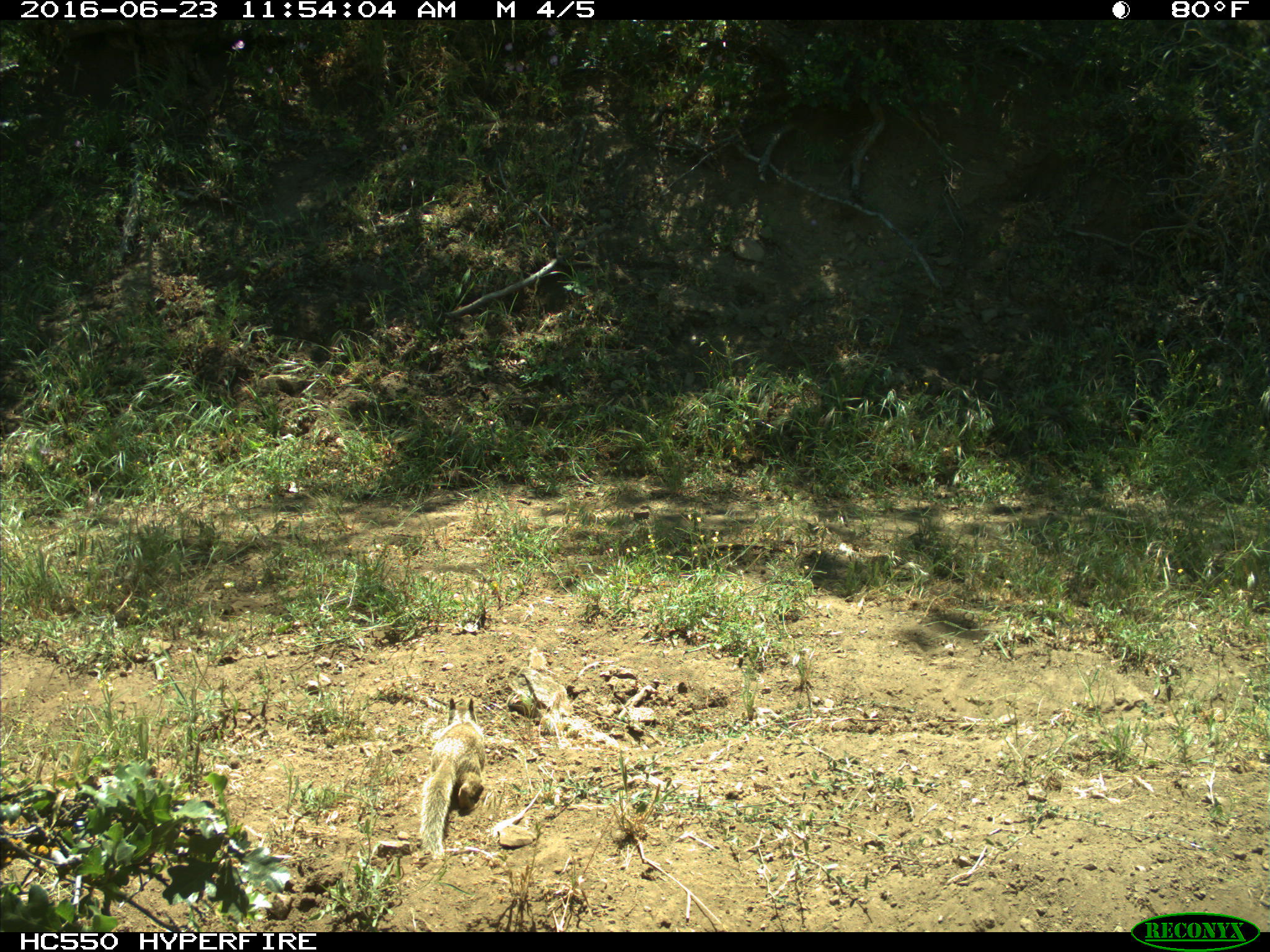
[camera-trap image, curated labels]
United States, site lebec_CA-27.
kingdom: Animalia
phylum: Chordata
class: Mammalia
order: Rodentia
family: Sciuridae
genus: Otospermophilus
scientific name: Otospermophilus beecheyi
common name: california ground squirrel